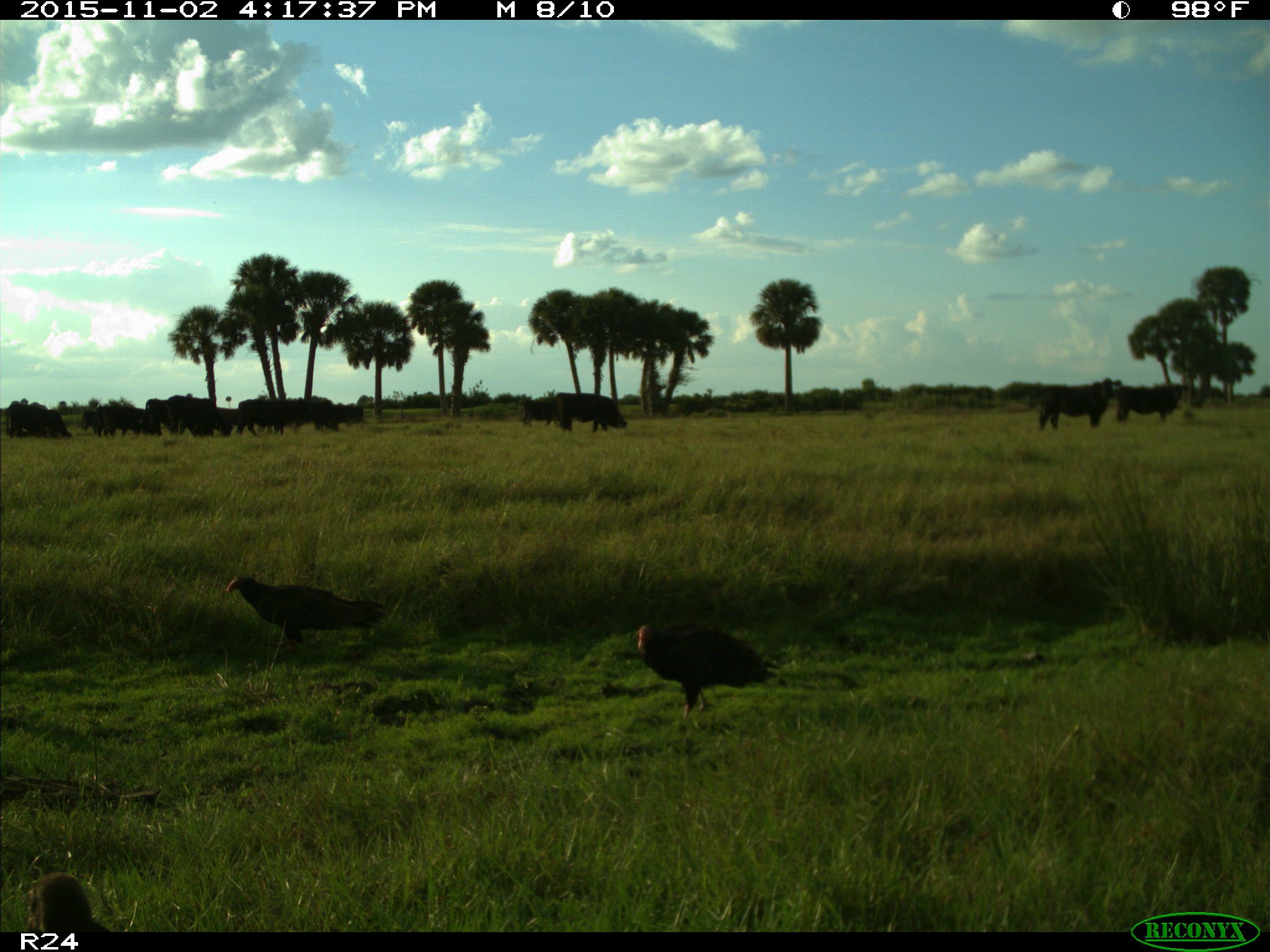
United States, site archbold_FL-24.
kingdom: Animalia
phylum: Chordata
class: Mammalia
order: Artiodactyla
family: Bovidae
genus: Bos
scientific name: Bos taurus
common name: domestic cow